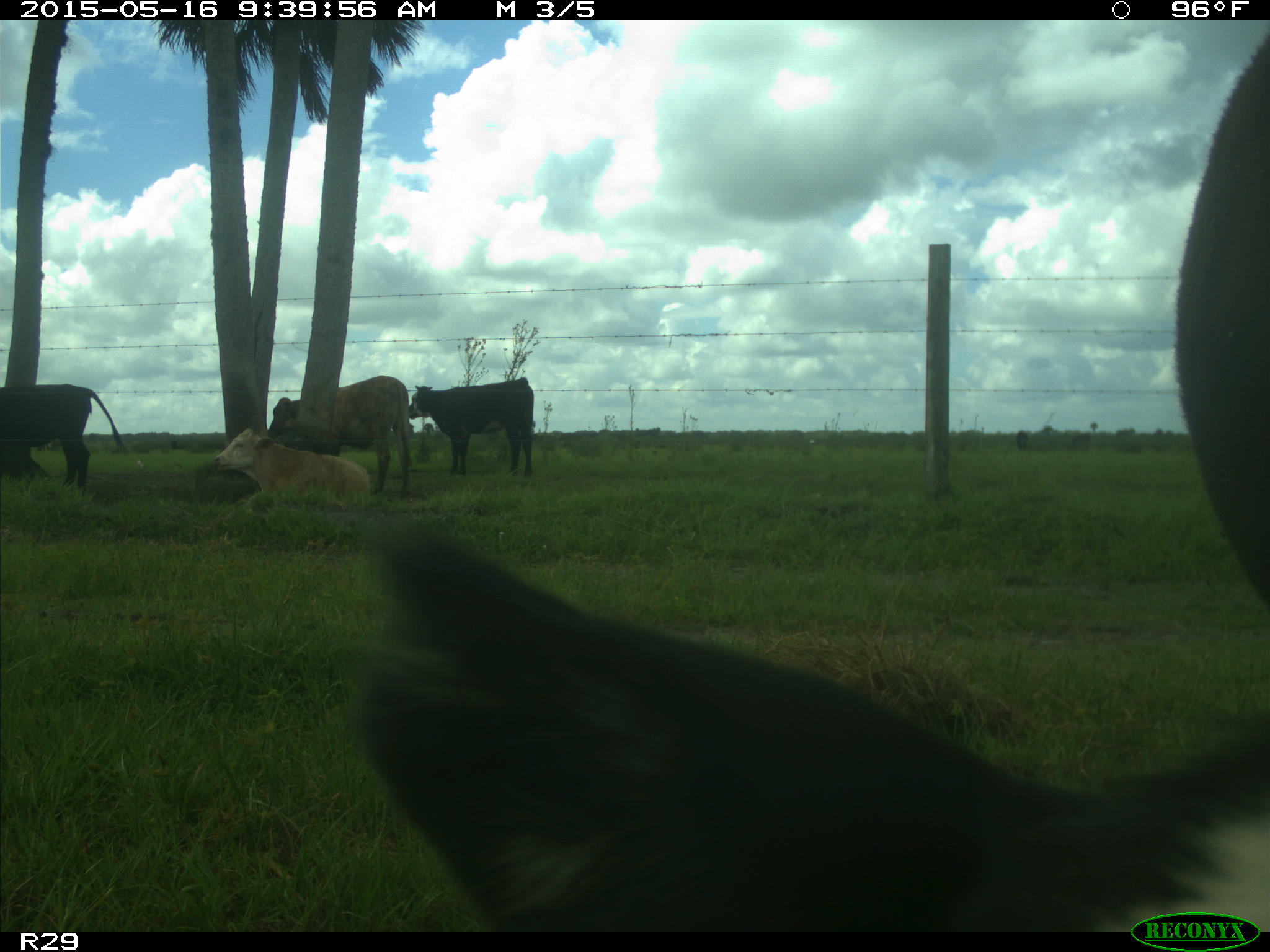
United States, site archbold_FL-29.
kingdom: Animalia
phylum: Chordata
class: Mammalia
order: Artiodactyla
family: Bovidae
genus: Bos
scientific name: Bos taurus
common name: domestic cow